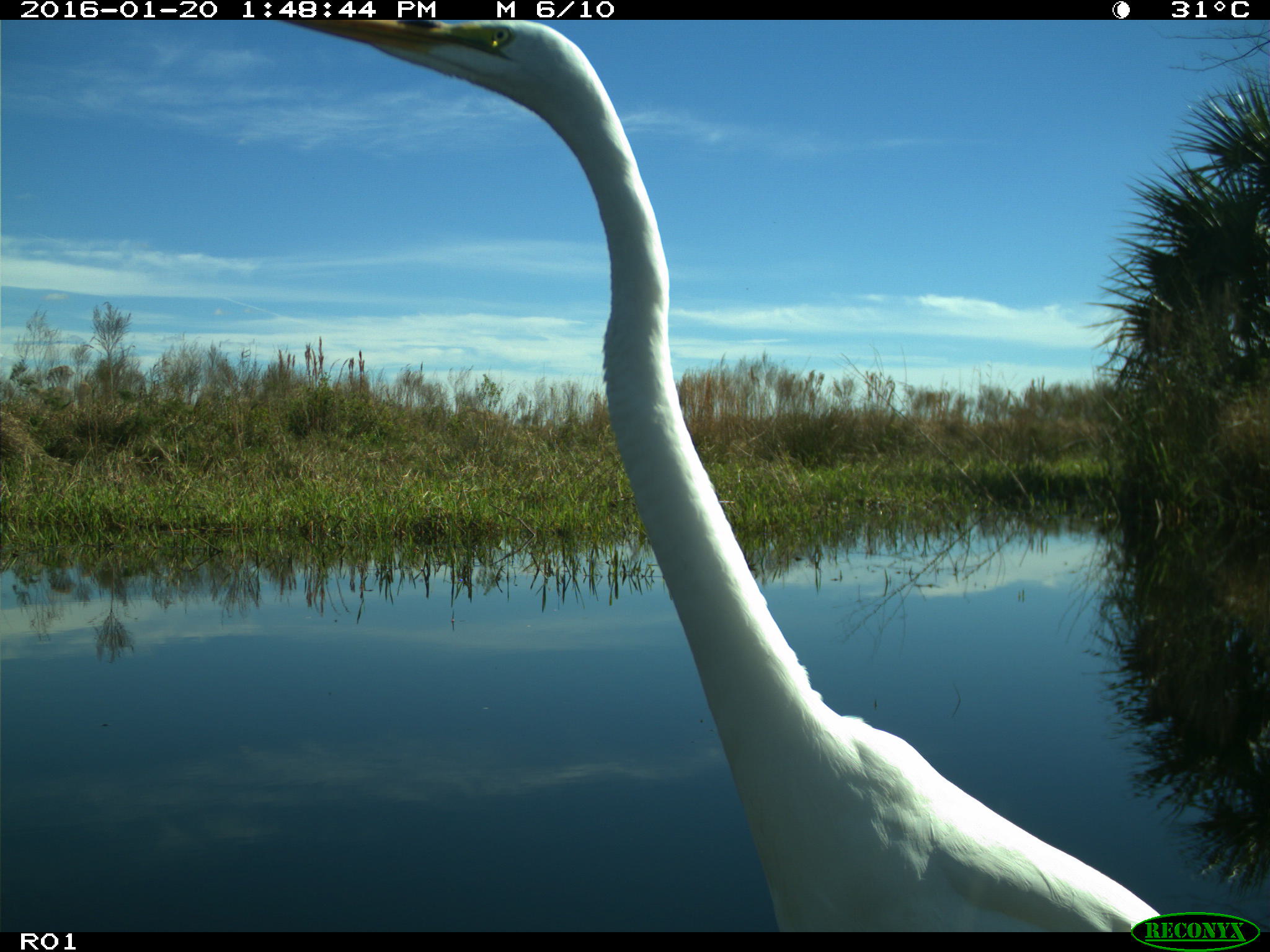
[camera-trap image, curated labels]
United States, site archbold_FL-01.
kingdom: Animalia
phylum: Chordata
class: Aves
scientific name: Aves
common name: birds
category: unidentified bird